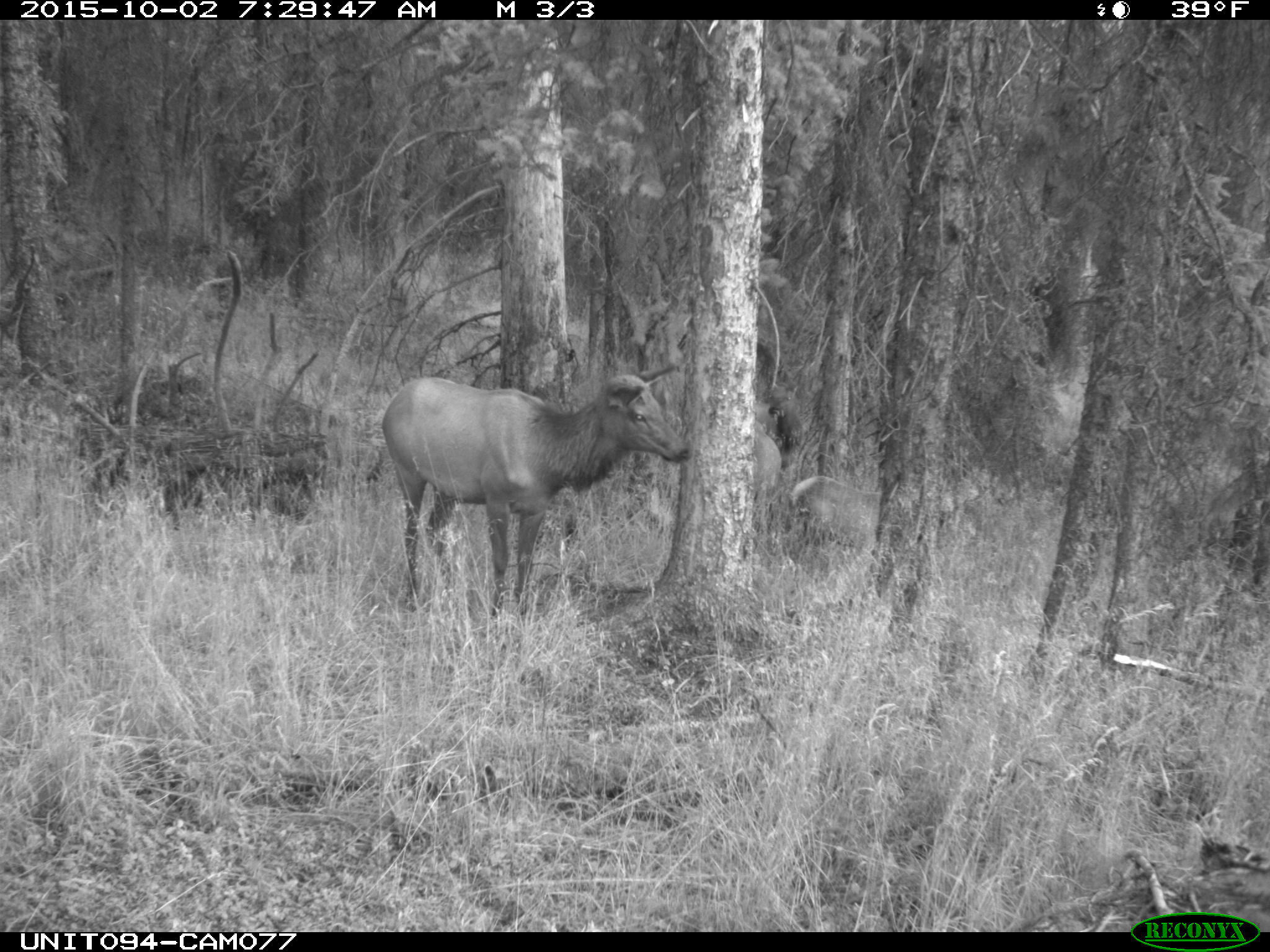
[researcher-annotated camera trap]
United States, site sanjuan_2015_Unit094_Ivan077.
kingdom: Animalia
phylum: Chordata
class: Mammalia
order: Artiodactyla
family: Cervidae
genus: Cervus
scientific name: Cervus elaphus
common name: red deer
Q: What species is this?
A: Cervus elaphus (red deer).